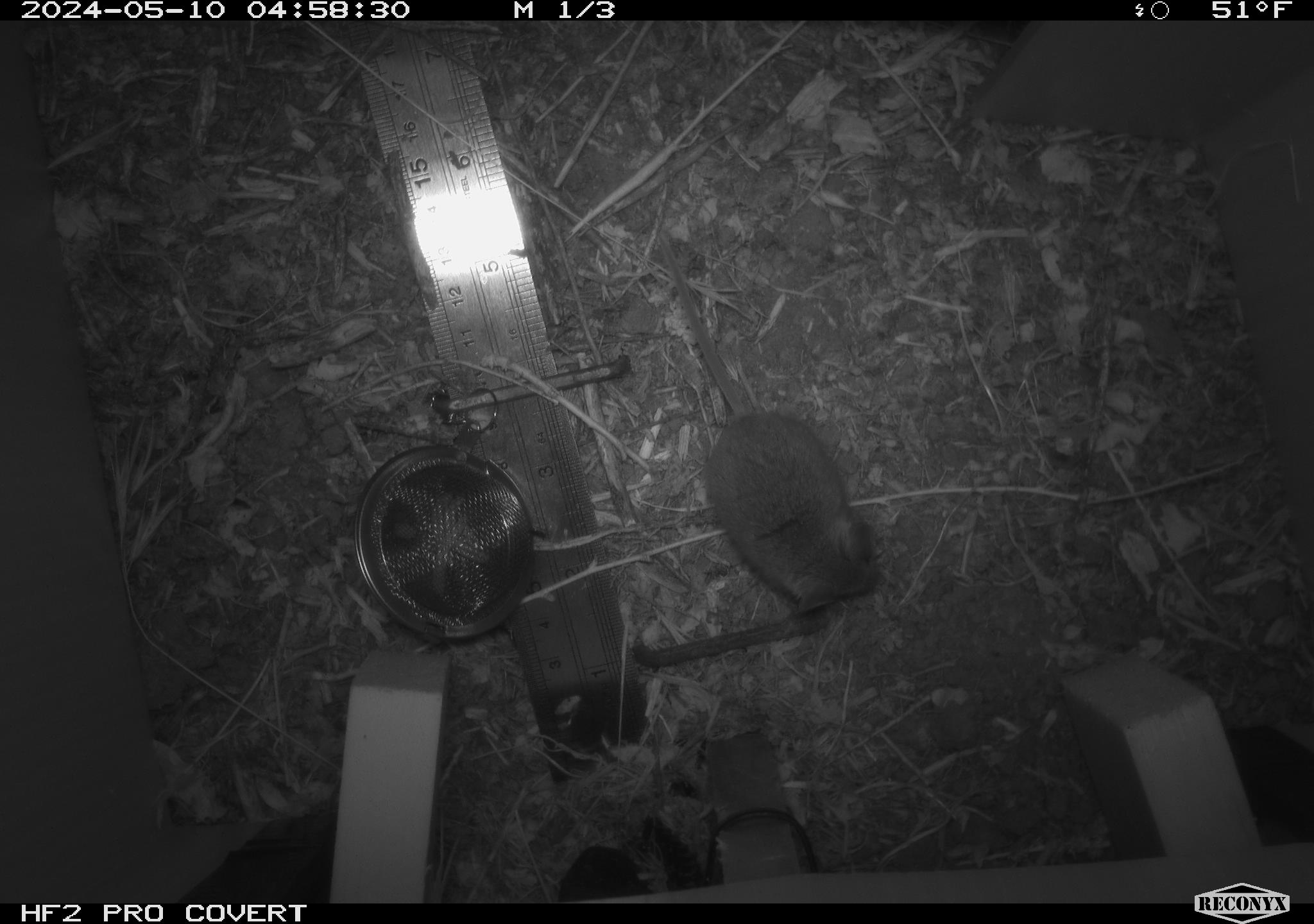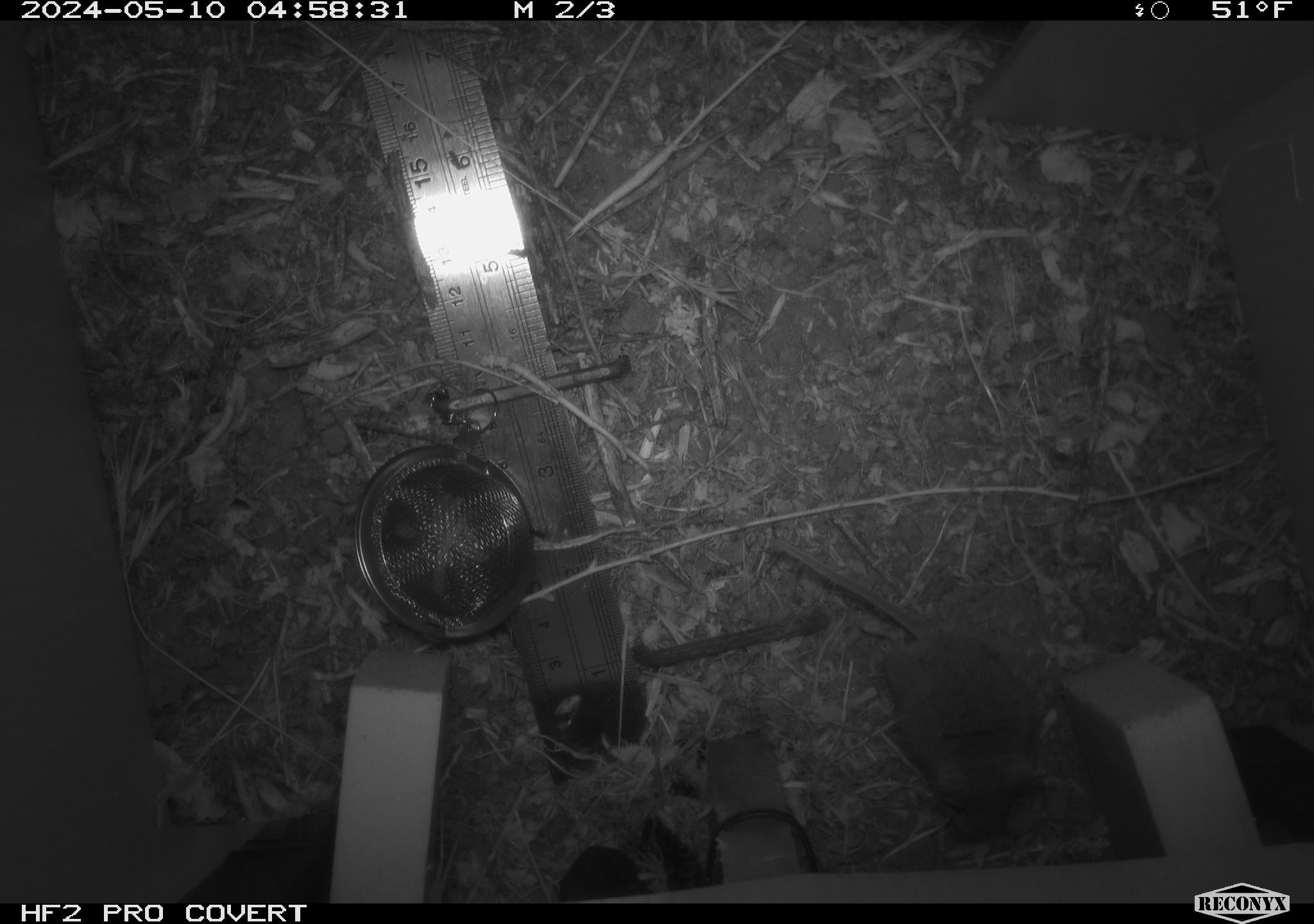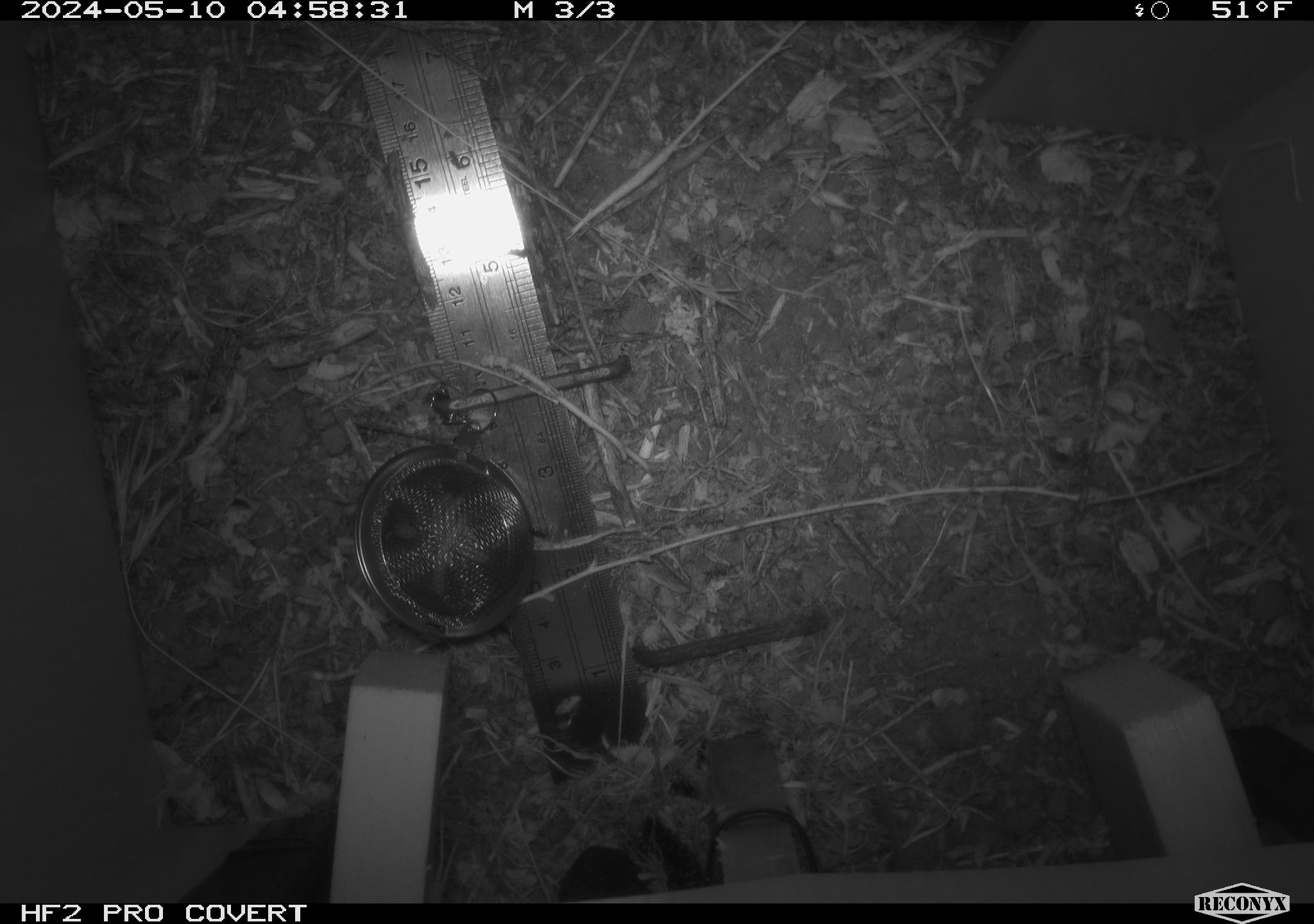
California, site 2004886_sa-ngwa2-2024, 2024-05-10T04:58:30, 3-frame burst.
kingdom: Animalia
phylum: Chordata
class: Mammalia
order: Rodentia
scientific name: Rodentia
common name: mouse species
Mouse species (Rodentia).